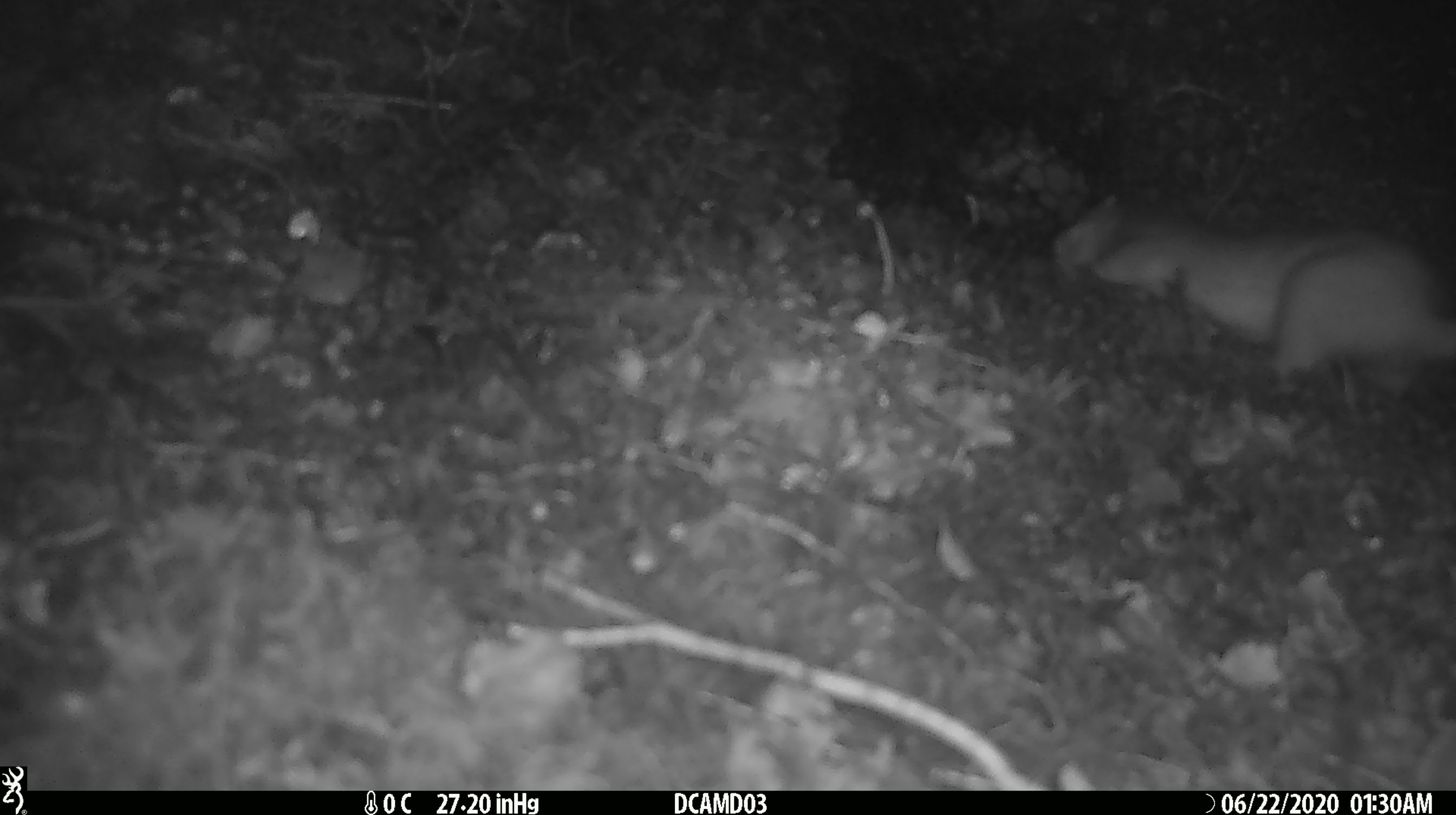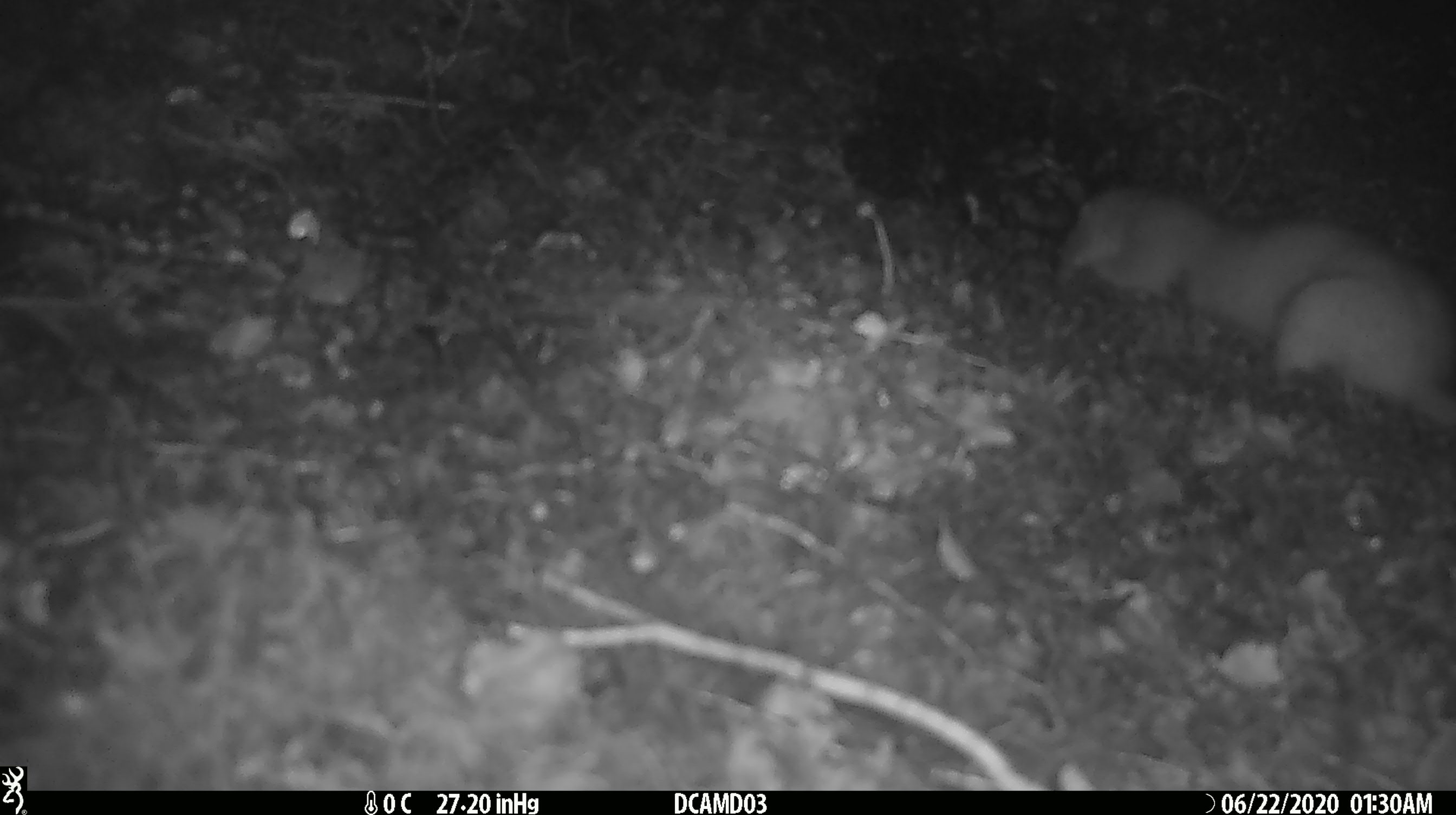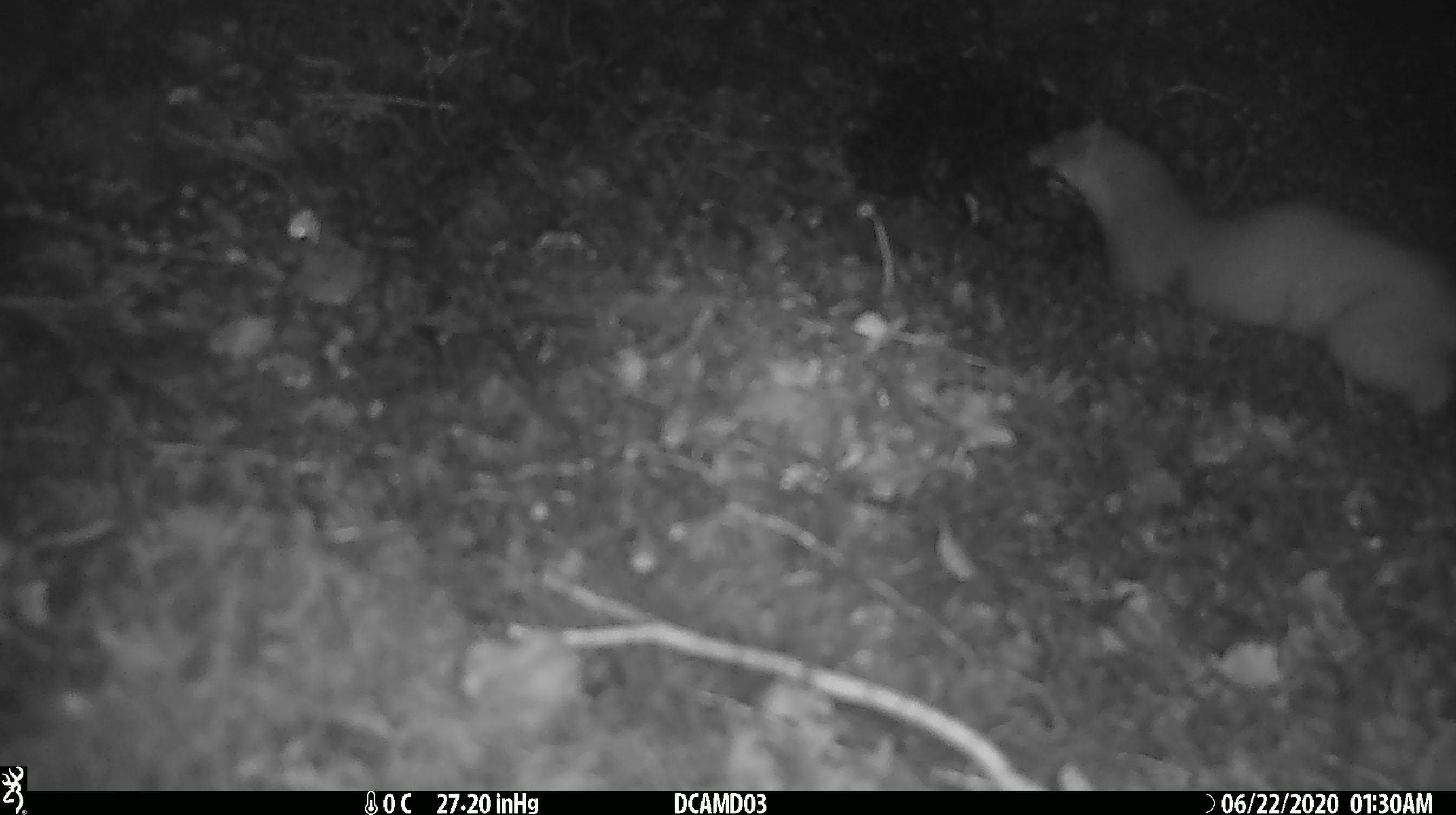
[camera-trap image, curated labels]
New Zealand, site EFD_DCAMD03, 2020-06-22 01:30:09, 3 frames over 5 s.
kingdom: Animalia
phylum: Chordata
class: Mammalia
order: Carnivora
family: Mustelidae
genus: Mustela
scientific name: Mustela erminea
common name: stoat